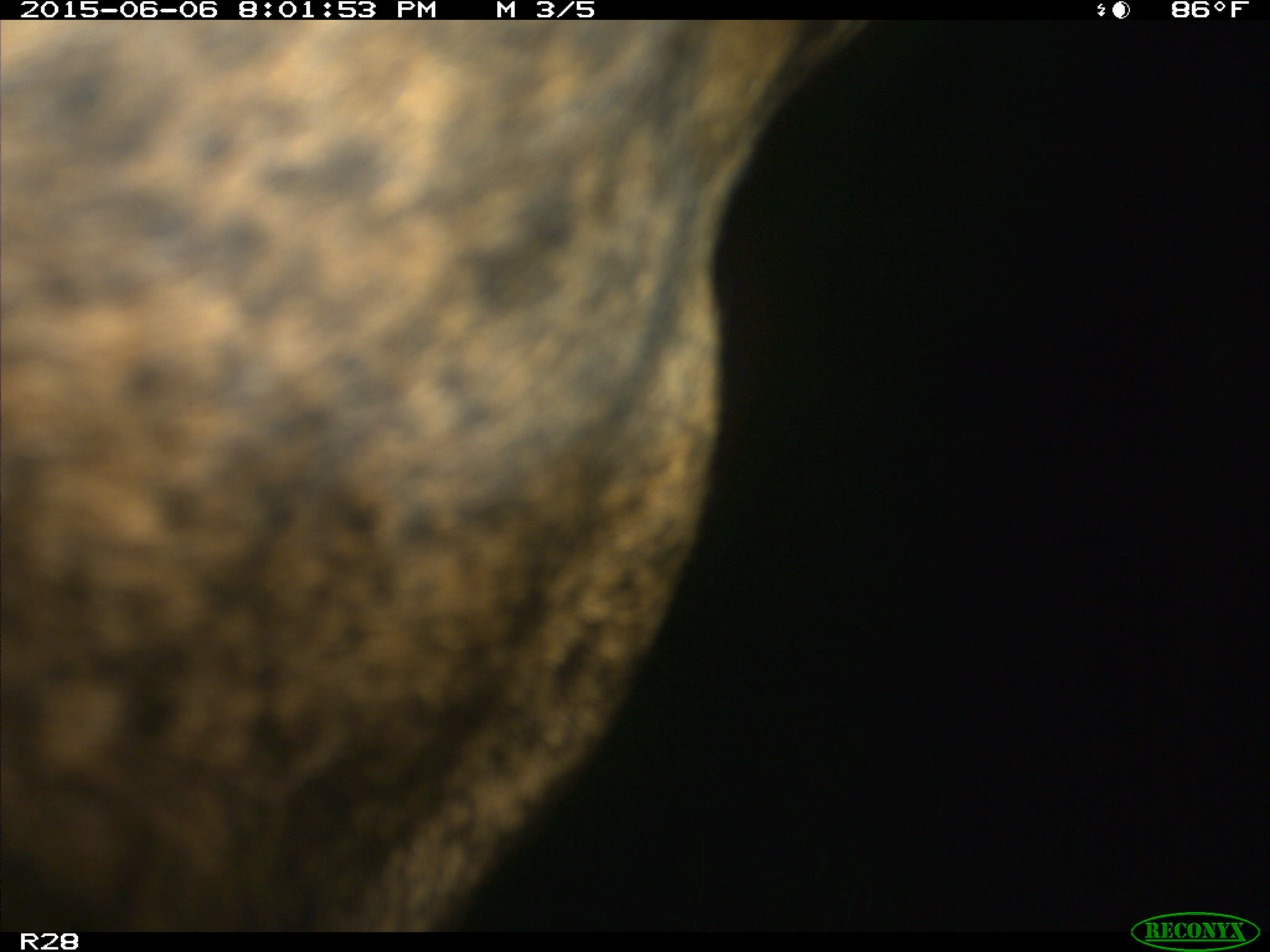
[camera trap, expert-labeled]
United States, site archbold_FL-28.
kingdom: Animalia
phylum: Chordata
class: Mammalia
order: Artiodactyla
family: Bovidae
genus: Bos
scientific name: Bos taurus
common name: domestic cow